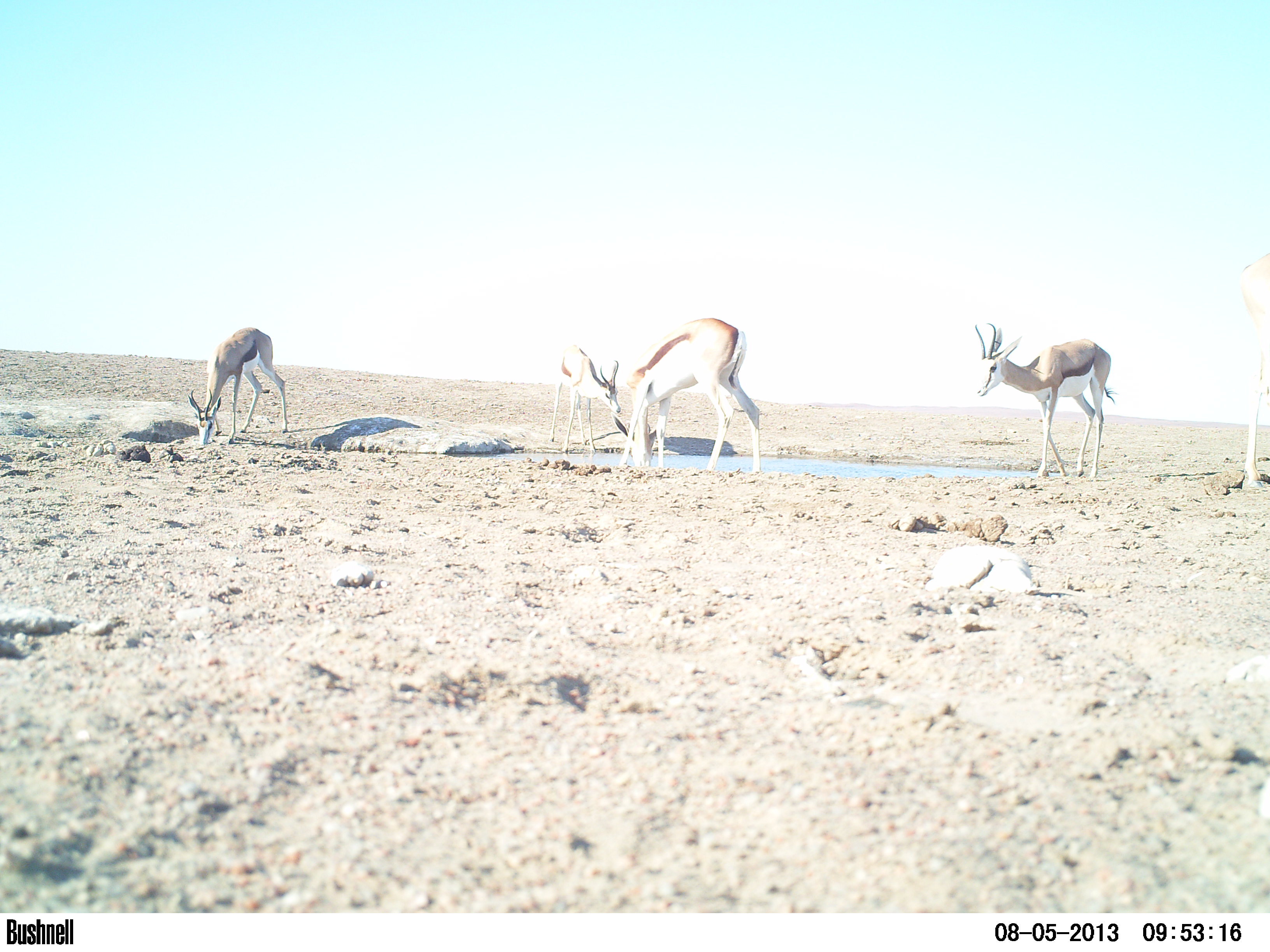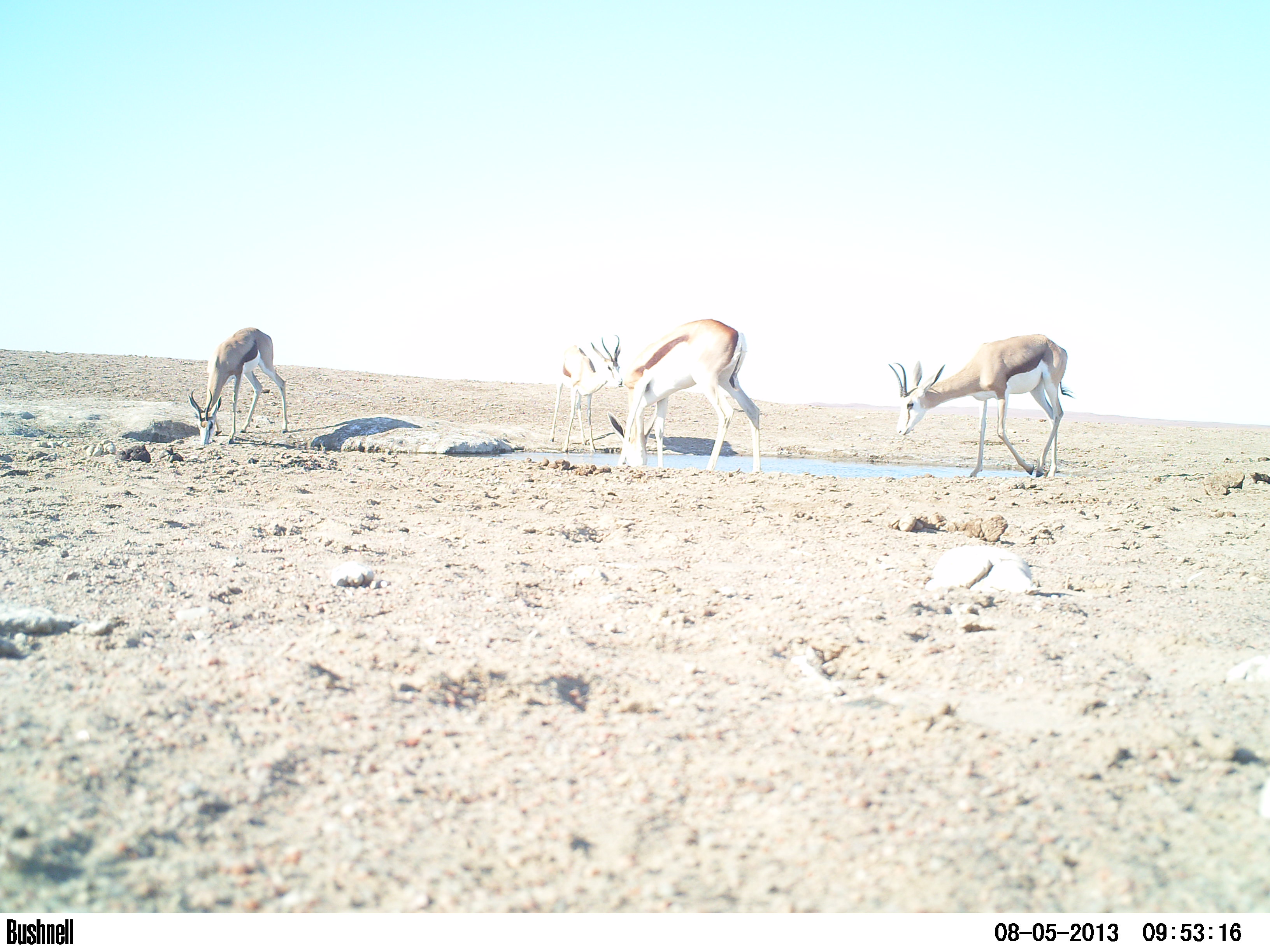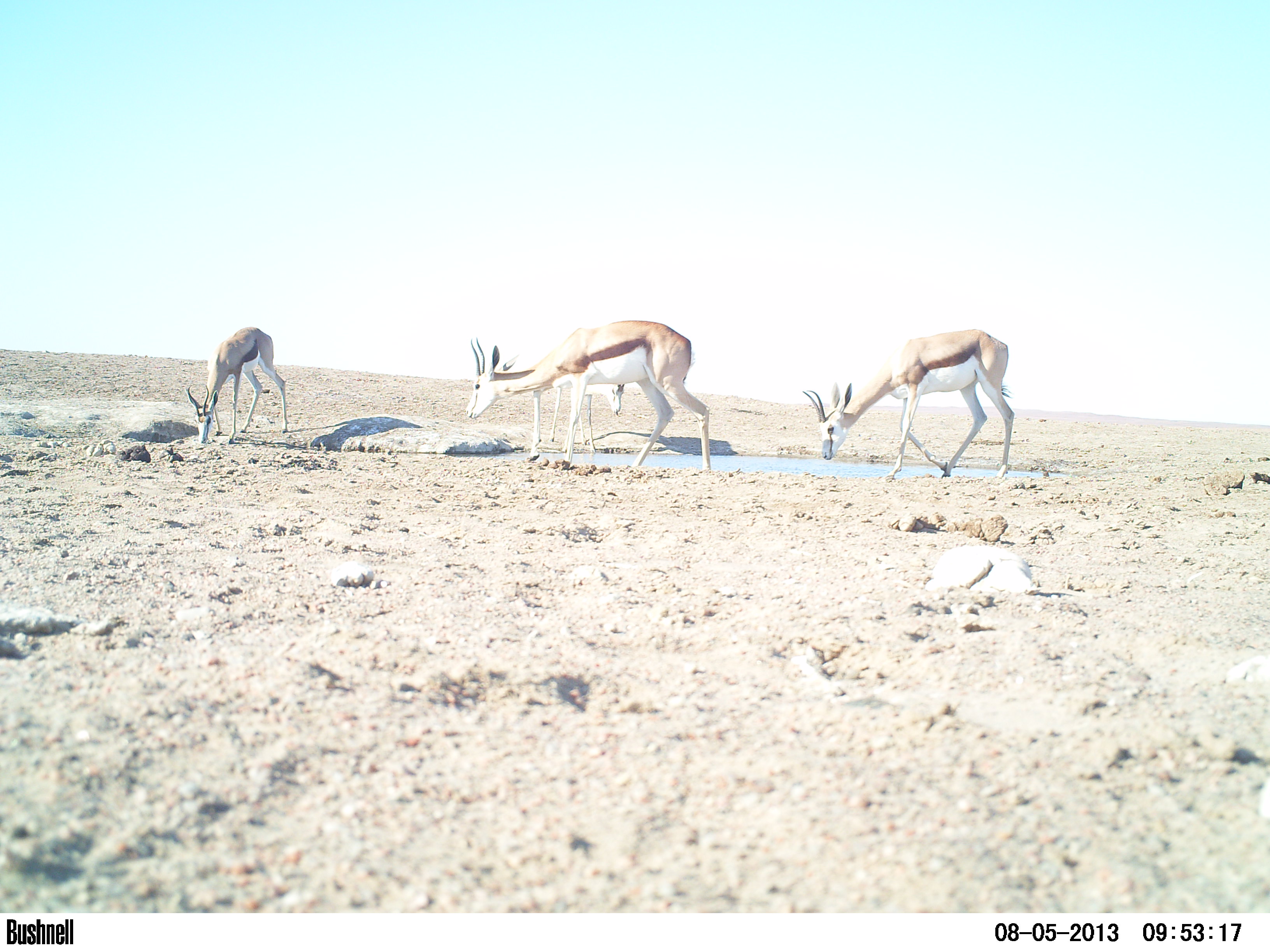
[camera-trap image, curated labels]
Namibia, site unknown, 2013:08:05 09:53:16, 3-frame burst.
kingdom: Animalia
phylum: Chordata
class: Mammalia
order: Artiodactyla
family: Bovidae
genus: Antidorcas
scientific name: Antidorcas marsupialis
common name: springbok